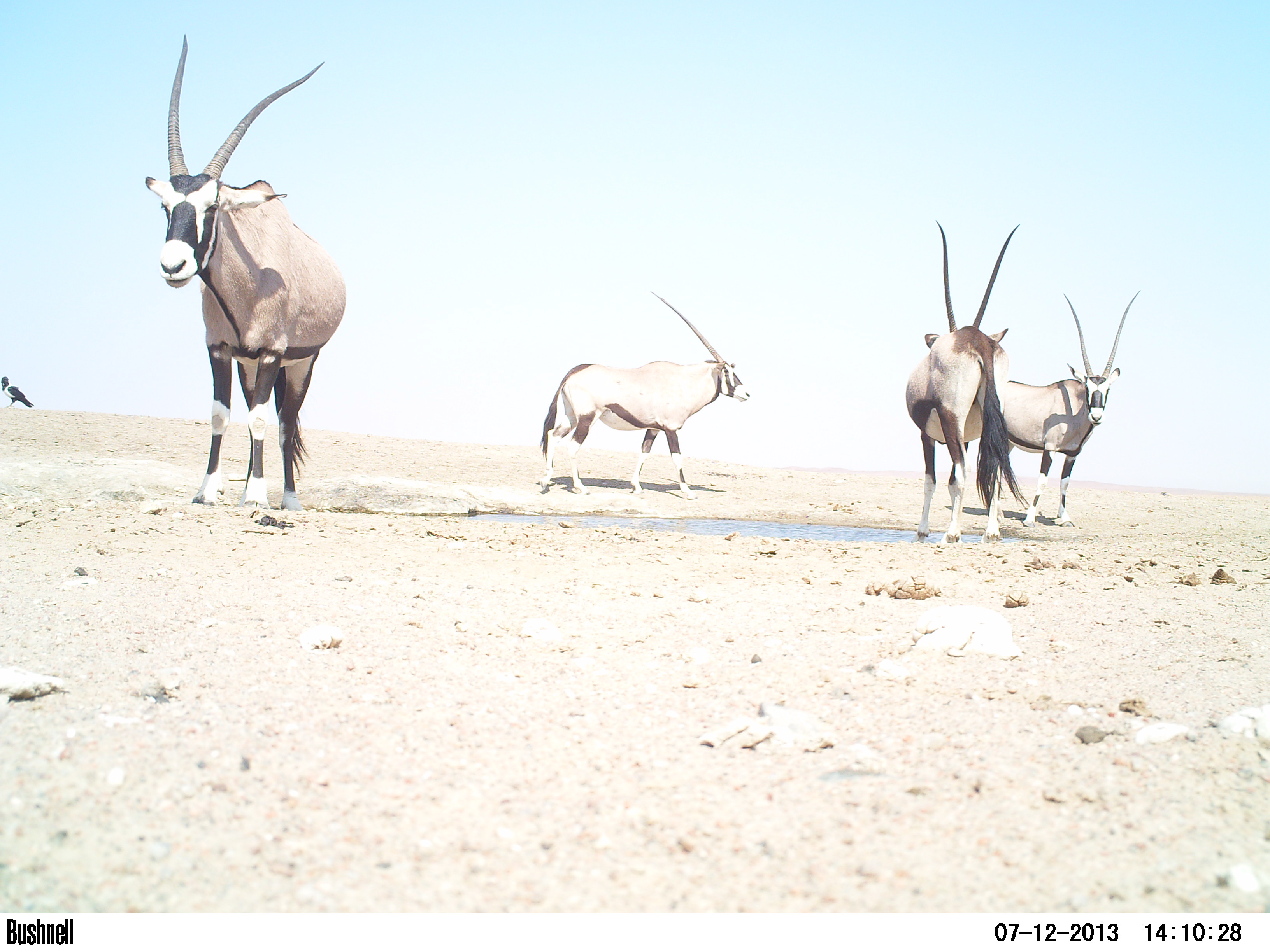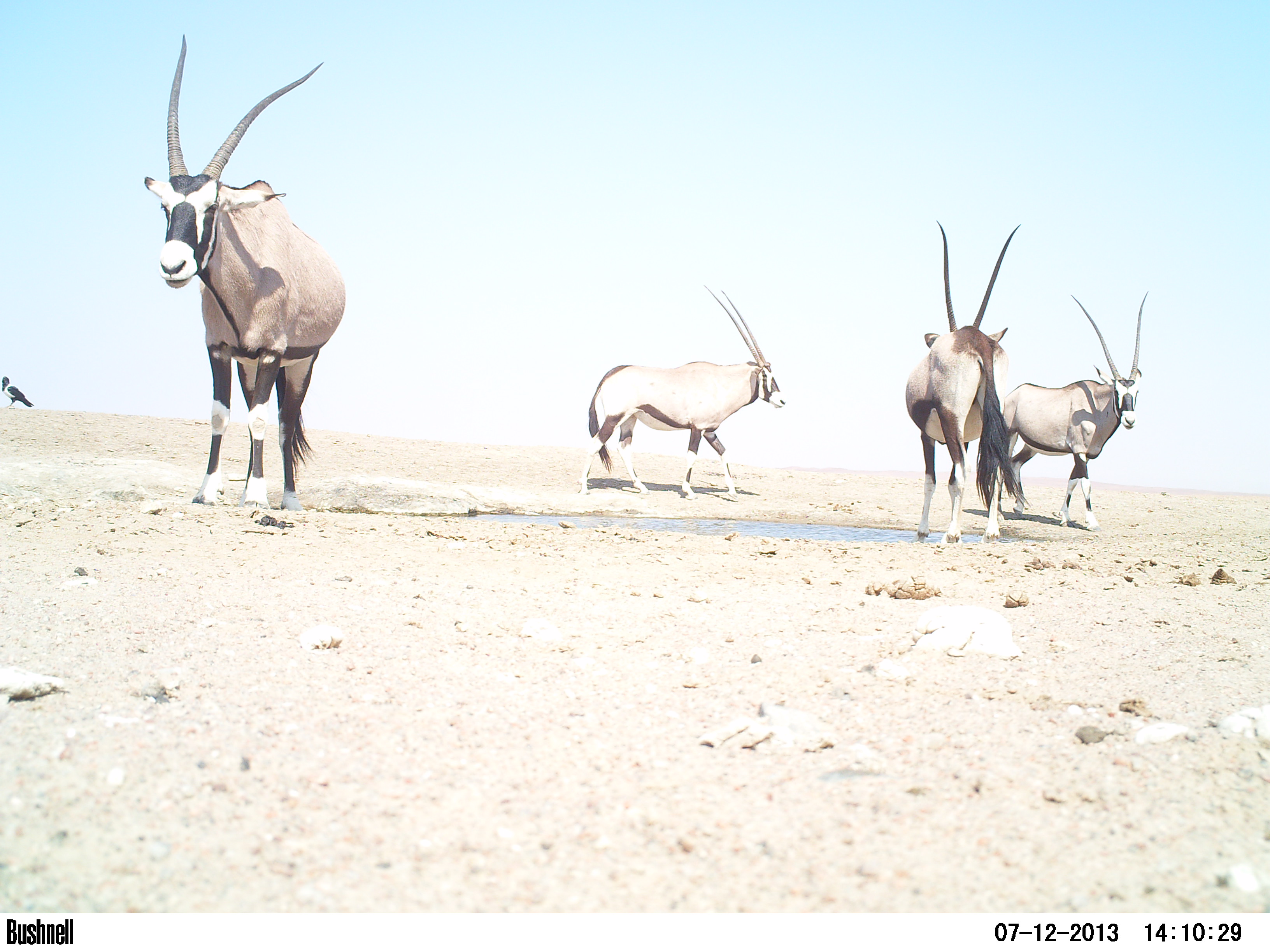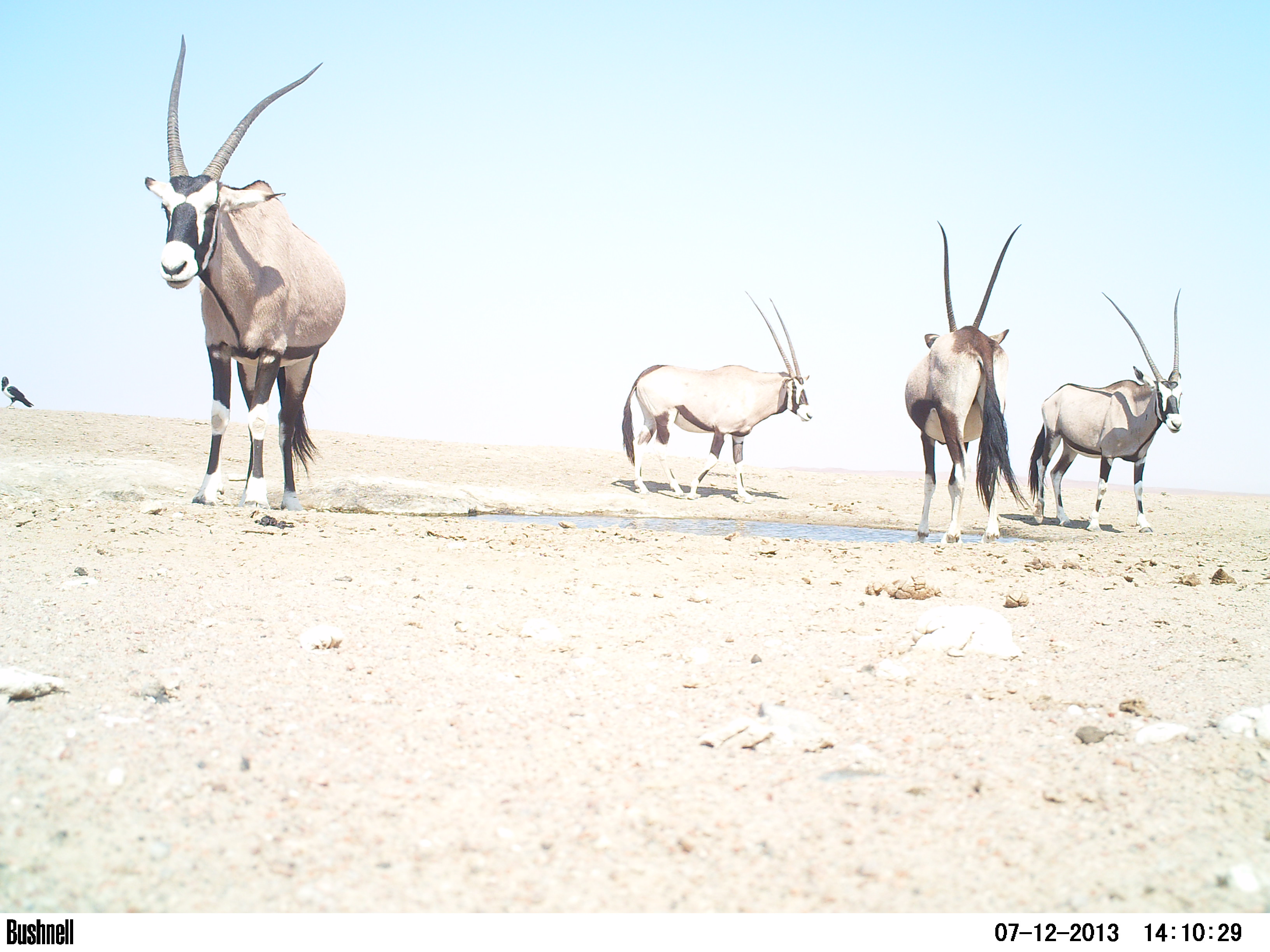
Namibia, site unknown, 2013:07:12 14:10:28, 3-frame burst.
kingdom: Animalia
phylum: Chordata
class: Mammalia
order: Artiodactyla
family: Bovidae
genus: Oryx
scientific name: Oryx gazella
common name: gemsbok